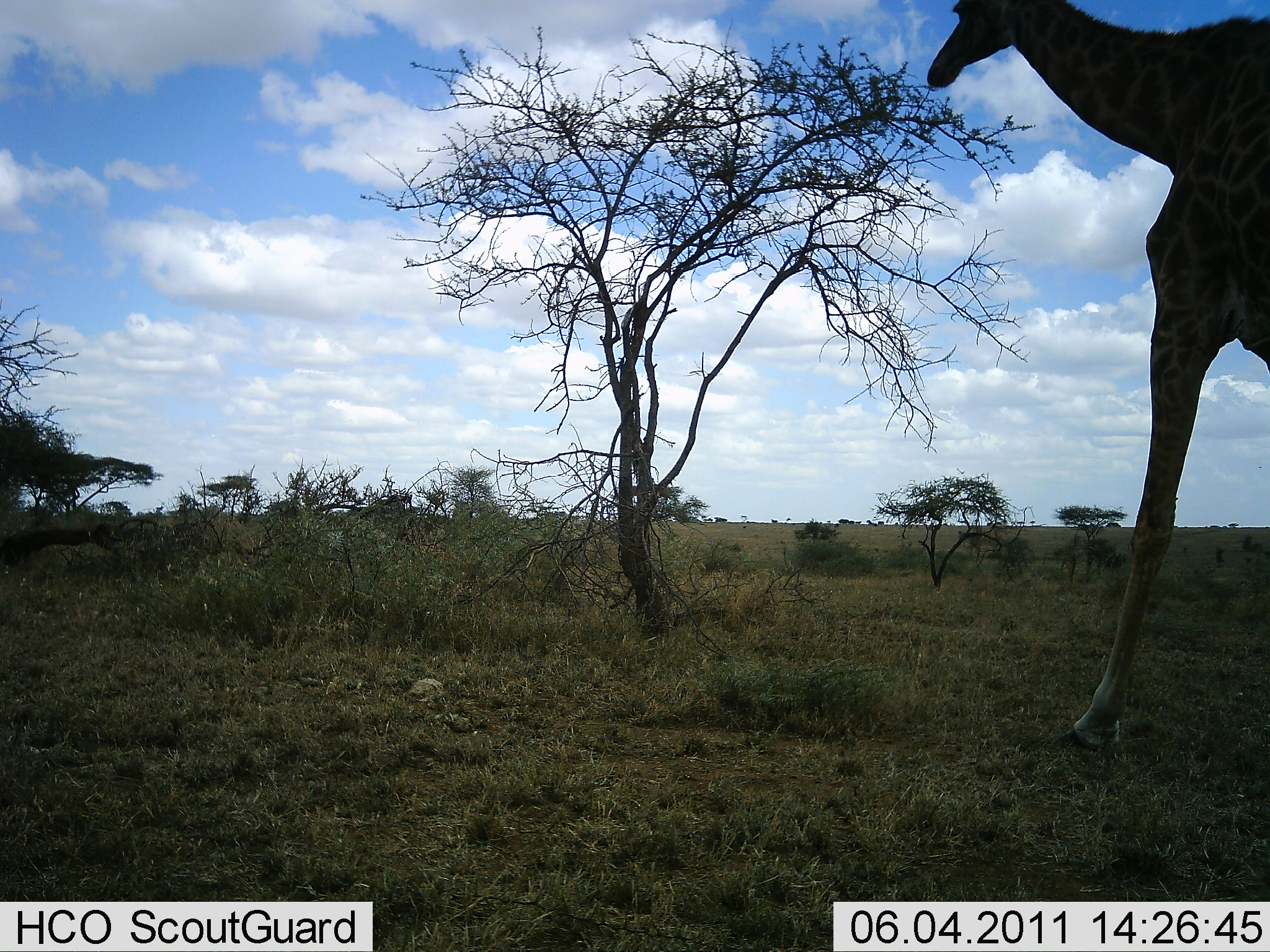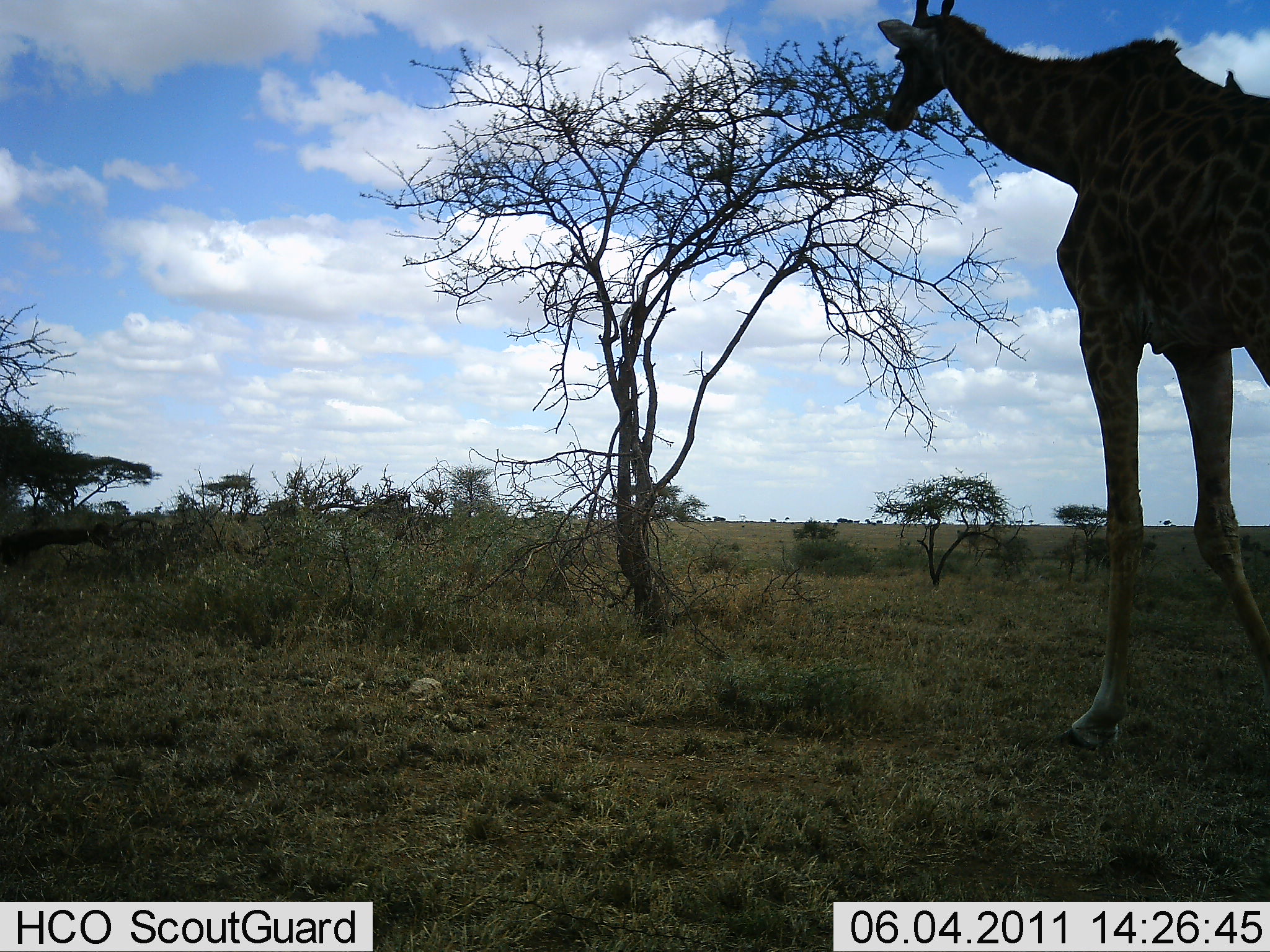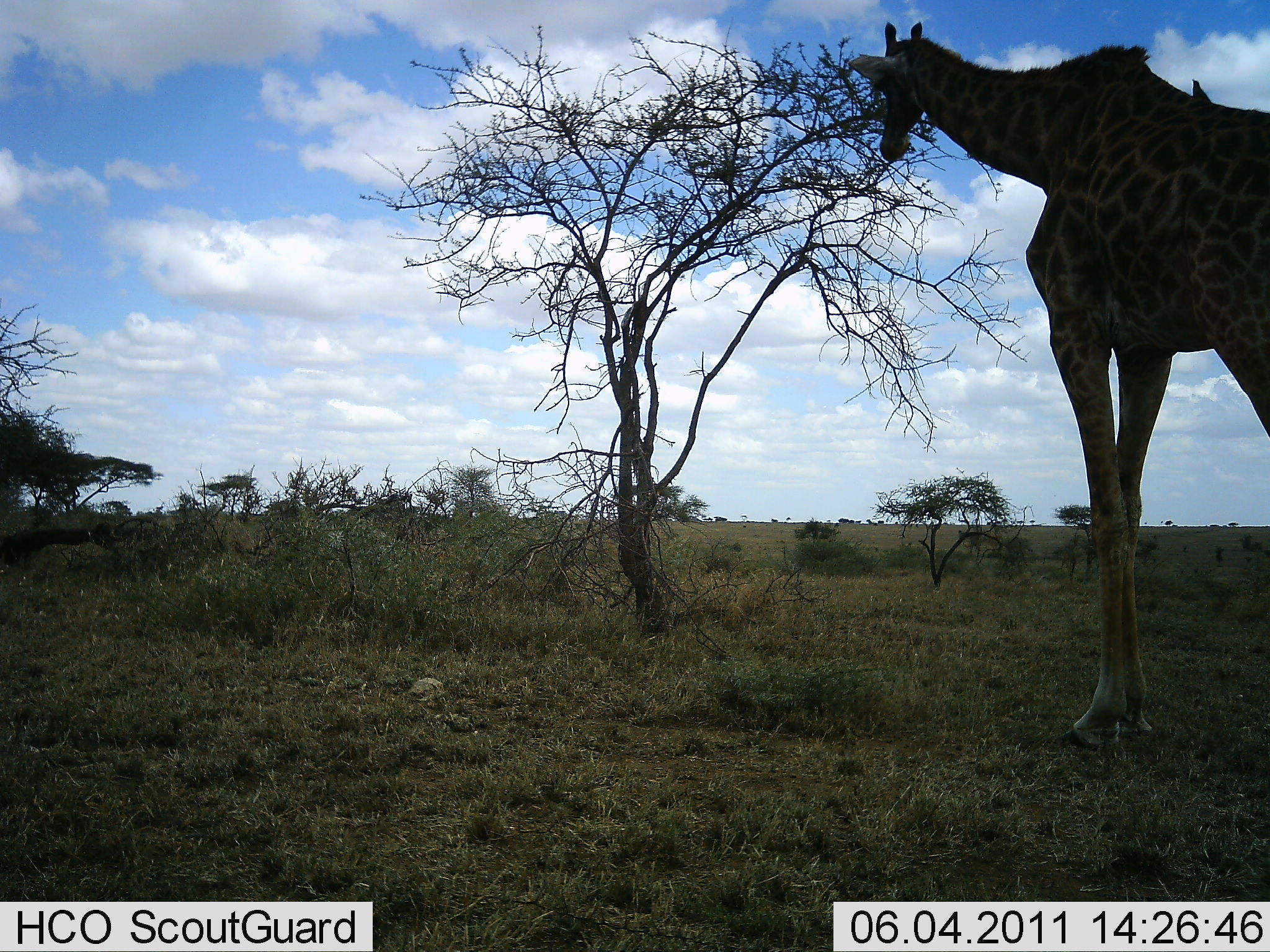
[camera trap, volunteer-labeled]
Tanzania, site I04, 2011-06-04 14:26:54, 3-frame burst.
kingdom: Animalia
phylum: Chordata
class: Mammalia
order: Artiodactyla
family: Giraffidae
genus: Giraffa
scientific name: Giraffa camelopardalis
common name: giraffe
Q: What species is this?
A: Giraffe (Giraffa camelopardalis).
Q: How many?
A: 1.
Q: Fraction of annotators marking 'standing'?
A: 15%.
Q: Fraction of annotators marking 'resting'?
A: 0%.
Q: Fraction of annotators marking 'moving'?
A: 46%.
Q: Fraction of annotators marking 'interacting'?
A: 0%.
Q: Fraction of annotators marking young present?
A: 0%.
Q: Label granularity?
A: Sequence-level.